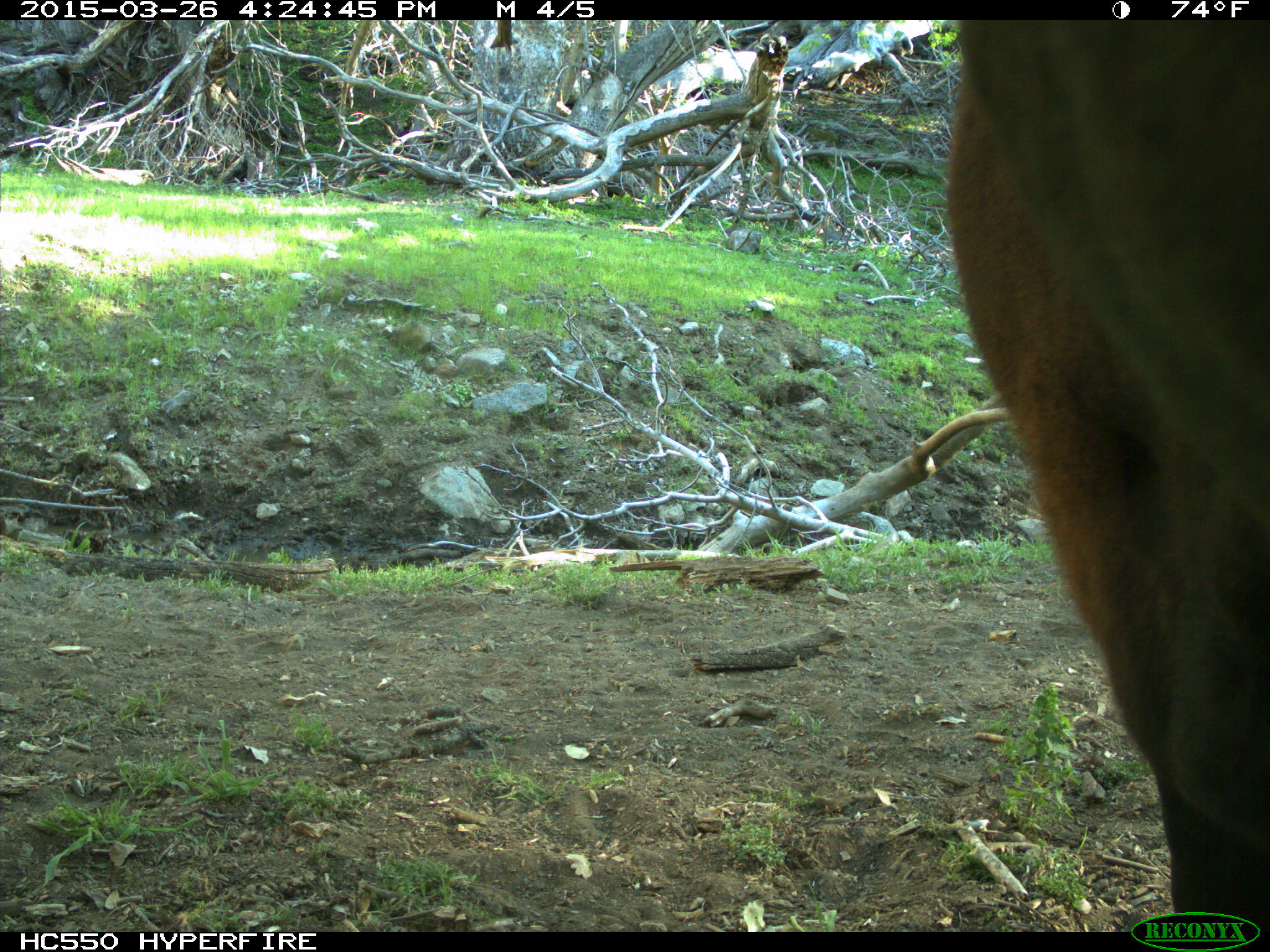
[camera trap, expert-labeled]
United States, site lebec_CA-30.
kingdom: Animalia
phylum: Chordata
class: Mammalia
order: Artiodactyla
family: Bovidae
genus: Bos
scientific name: Bos taurus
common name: domestic cow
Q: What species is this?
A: Bos taurus (domestic cow).